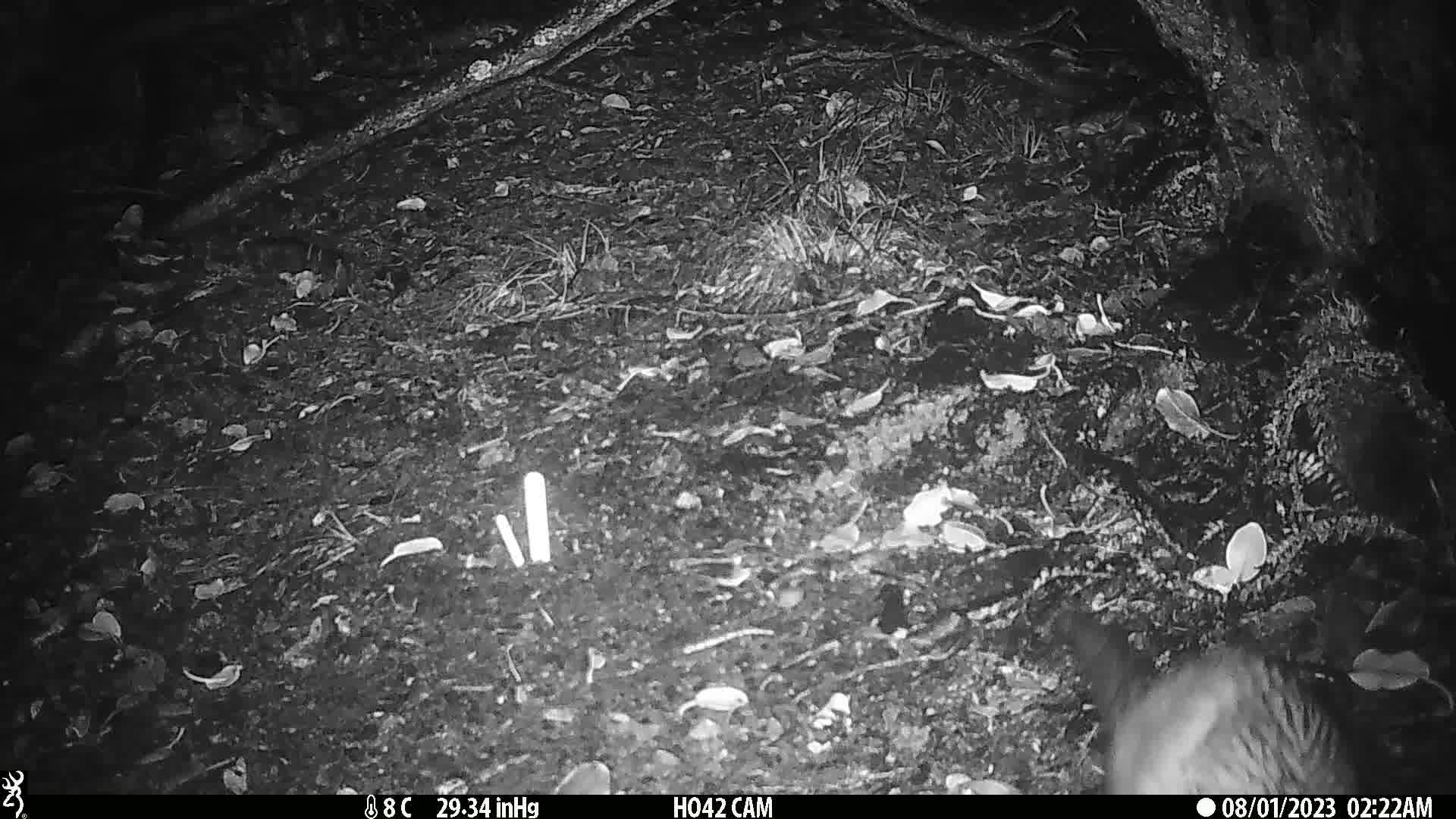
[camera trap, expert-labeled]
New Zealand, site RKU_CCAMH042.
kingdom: Animalia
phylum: Chordata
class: Mammalia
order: Diprotodontia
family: Phalangeridae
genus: Trichosurus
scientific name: Trichosurus vulpecula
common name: common brushtail possum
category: possum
Possum (common brushtail possum) (Trichosurus vulpecula).